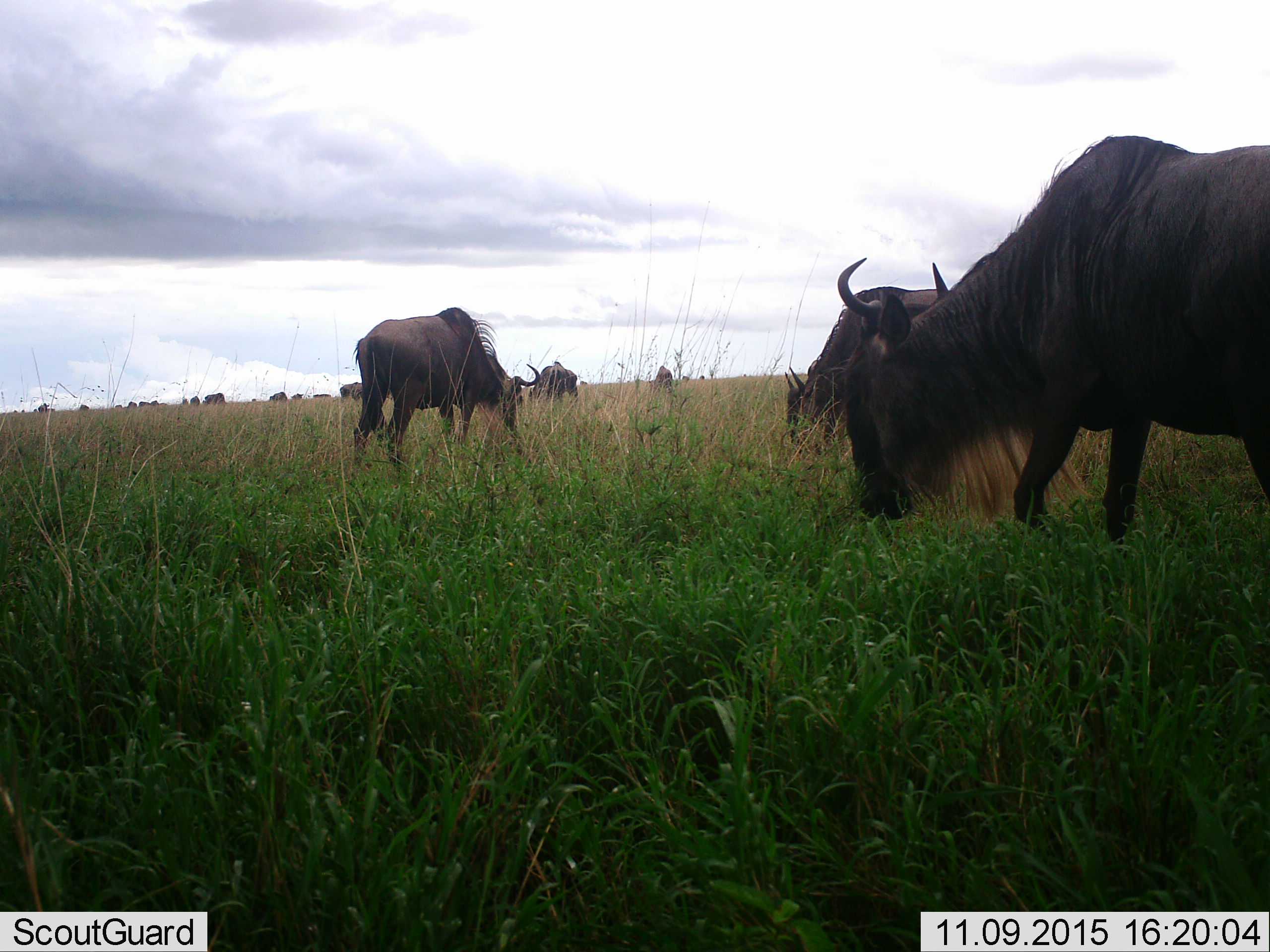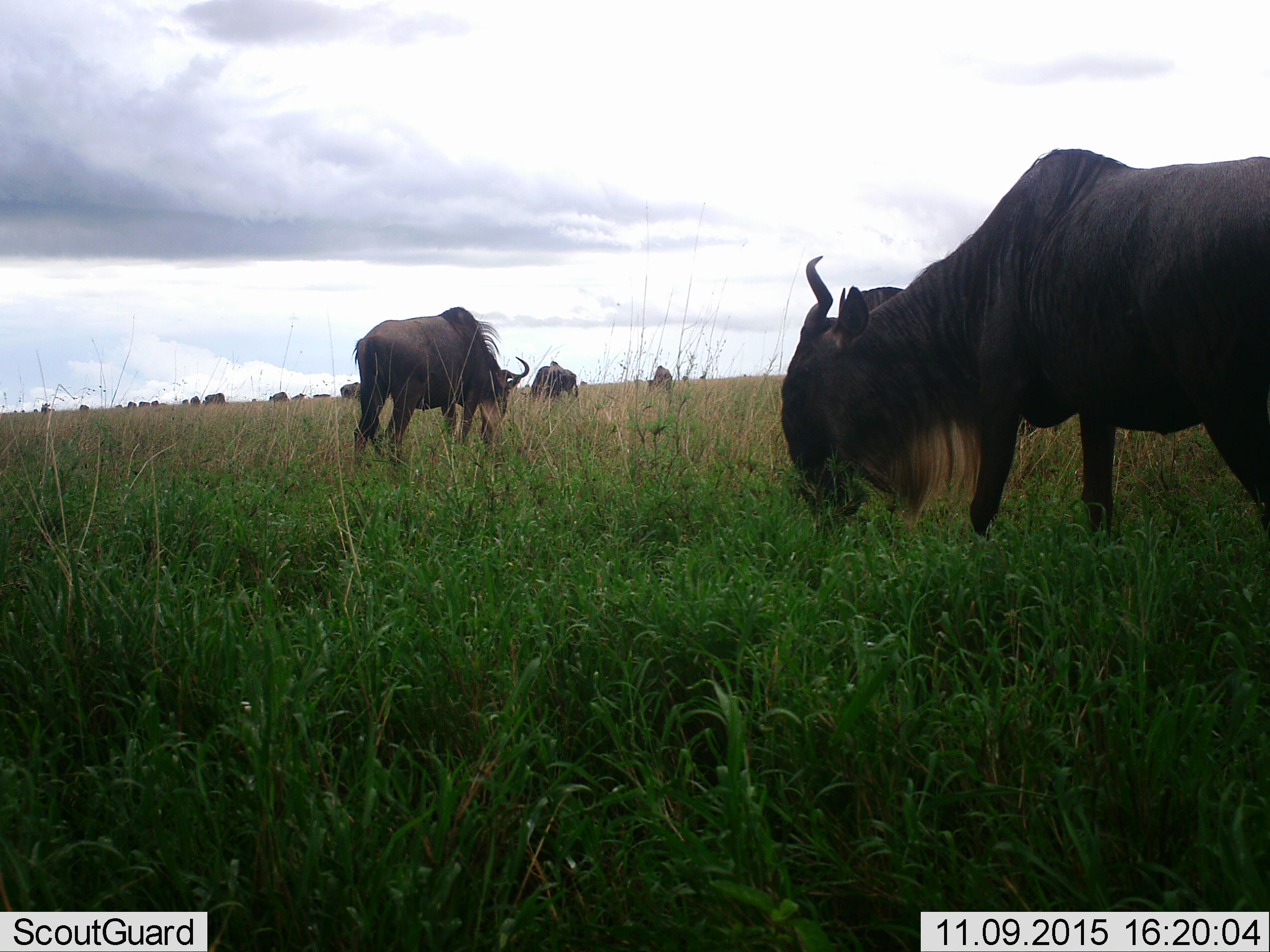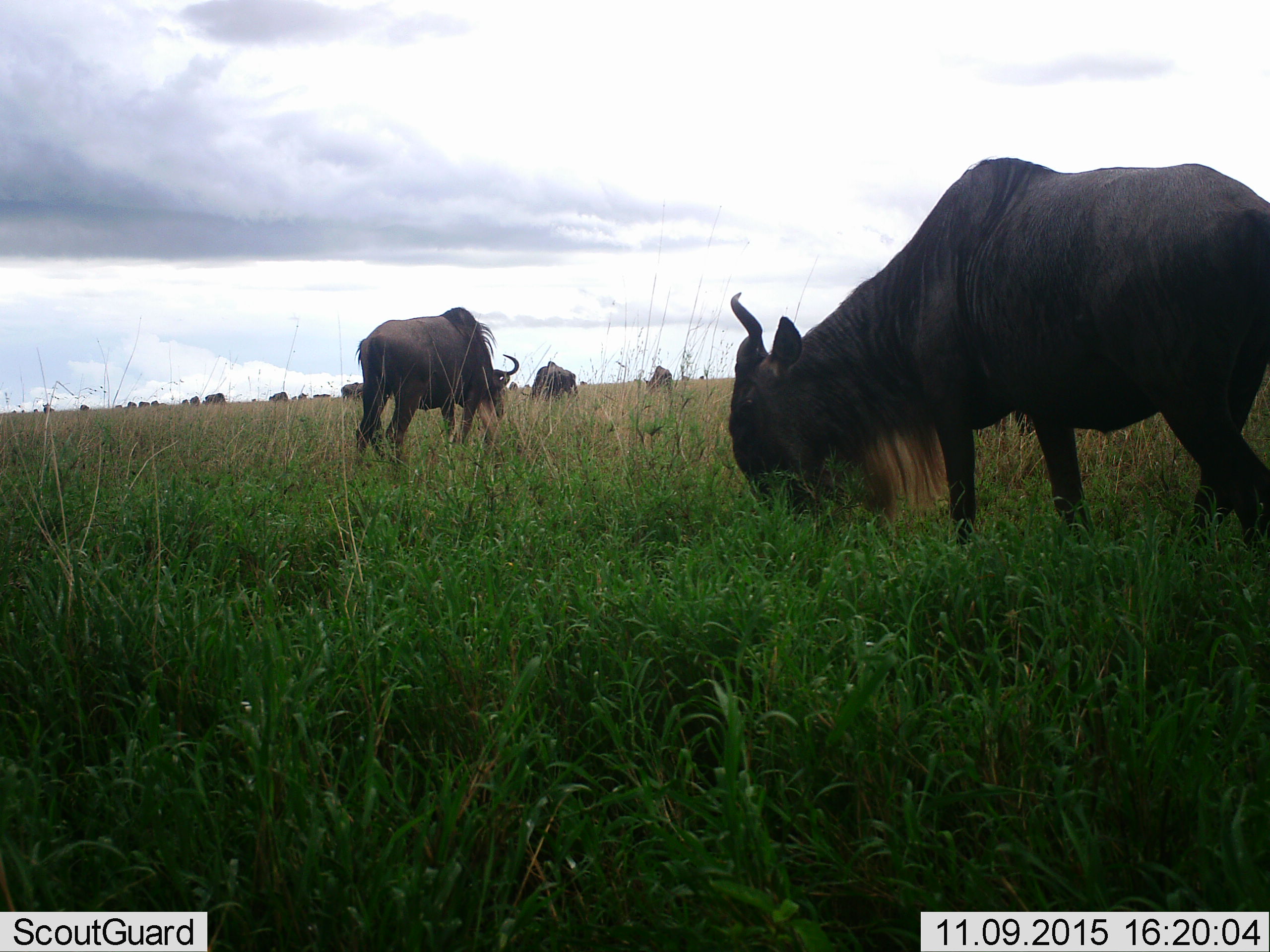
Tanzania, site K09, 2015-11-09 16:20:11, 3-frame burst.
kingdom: Animalia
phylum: Chordata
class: Mammalia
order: Artiodactyla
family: Bovidae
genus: Connochaetes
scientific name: Connochaetes taurinus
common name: blue wildebeest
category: wildebeest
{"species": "wildebeest (blue wildebeest) (Connochaetes taurinus)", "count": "11-50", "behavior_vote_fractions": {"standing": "20%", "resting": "0%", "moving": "100%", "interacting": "0%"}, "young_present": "0%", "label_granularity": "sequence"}